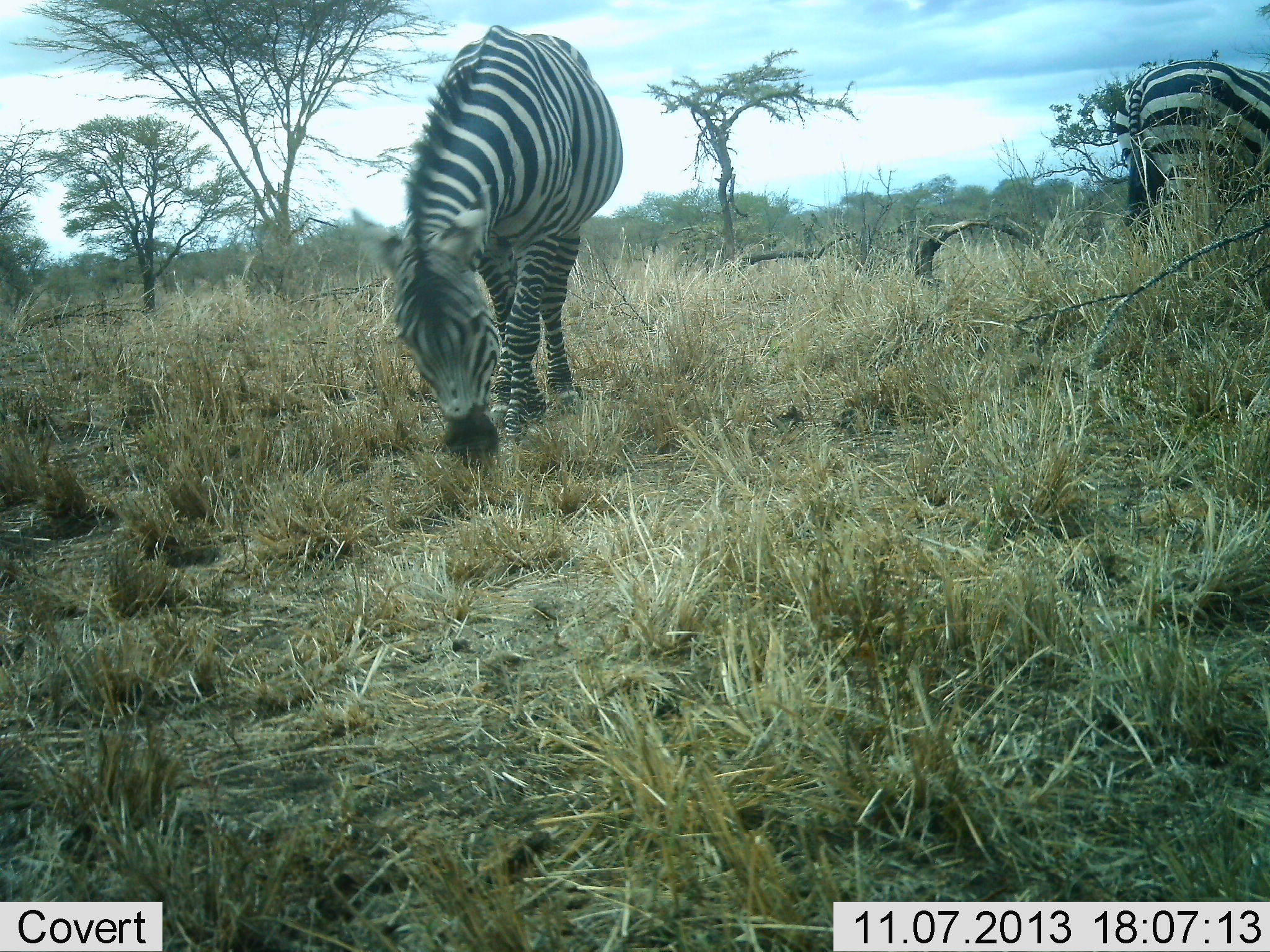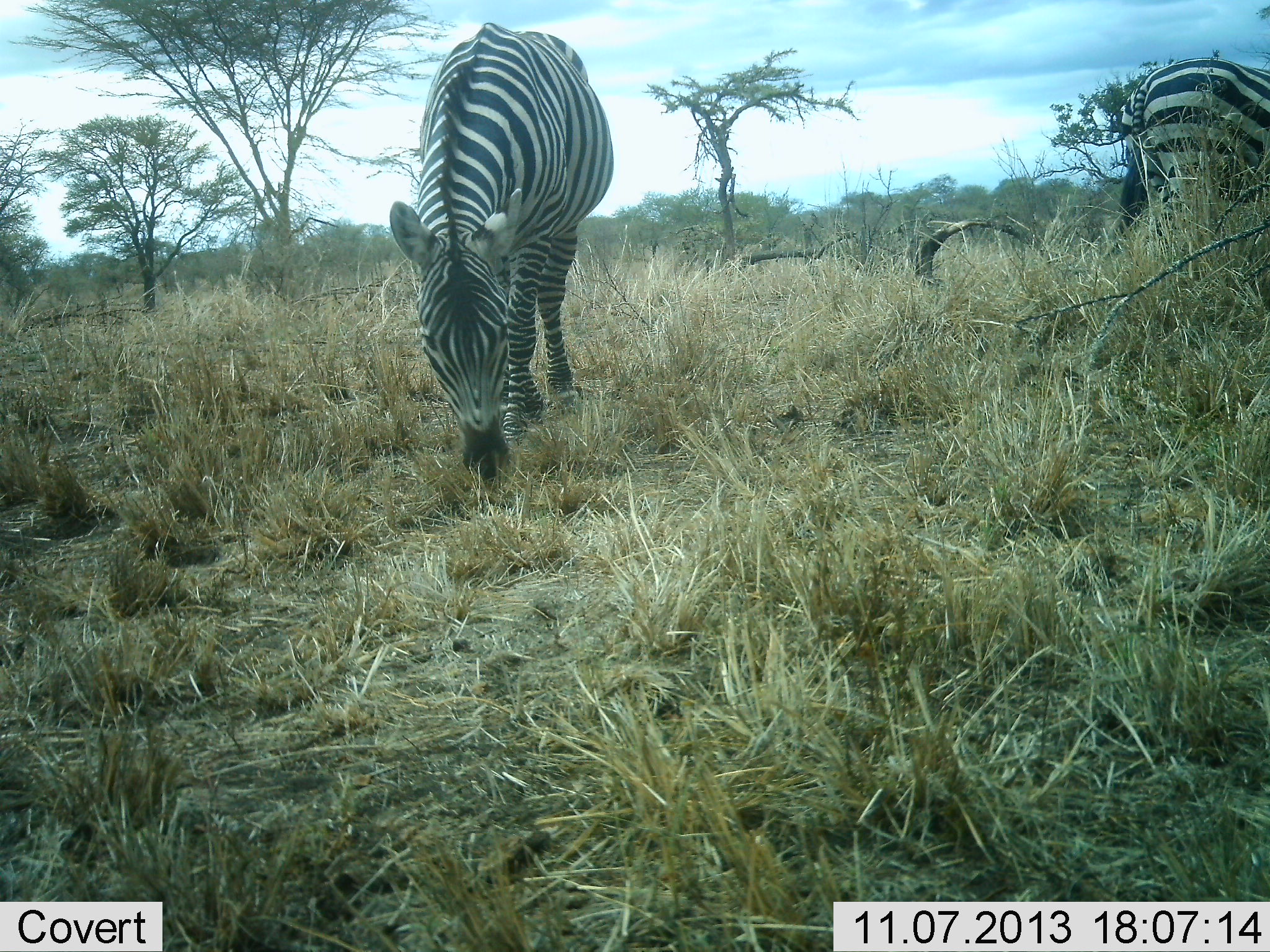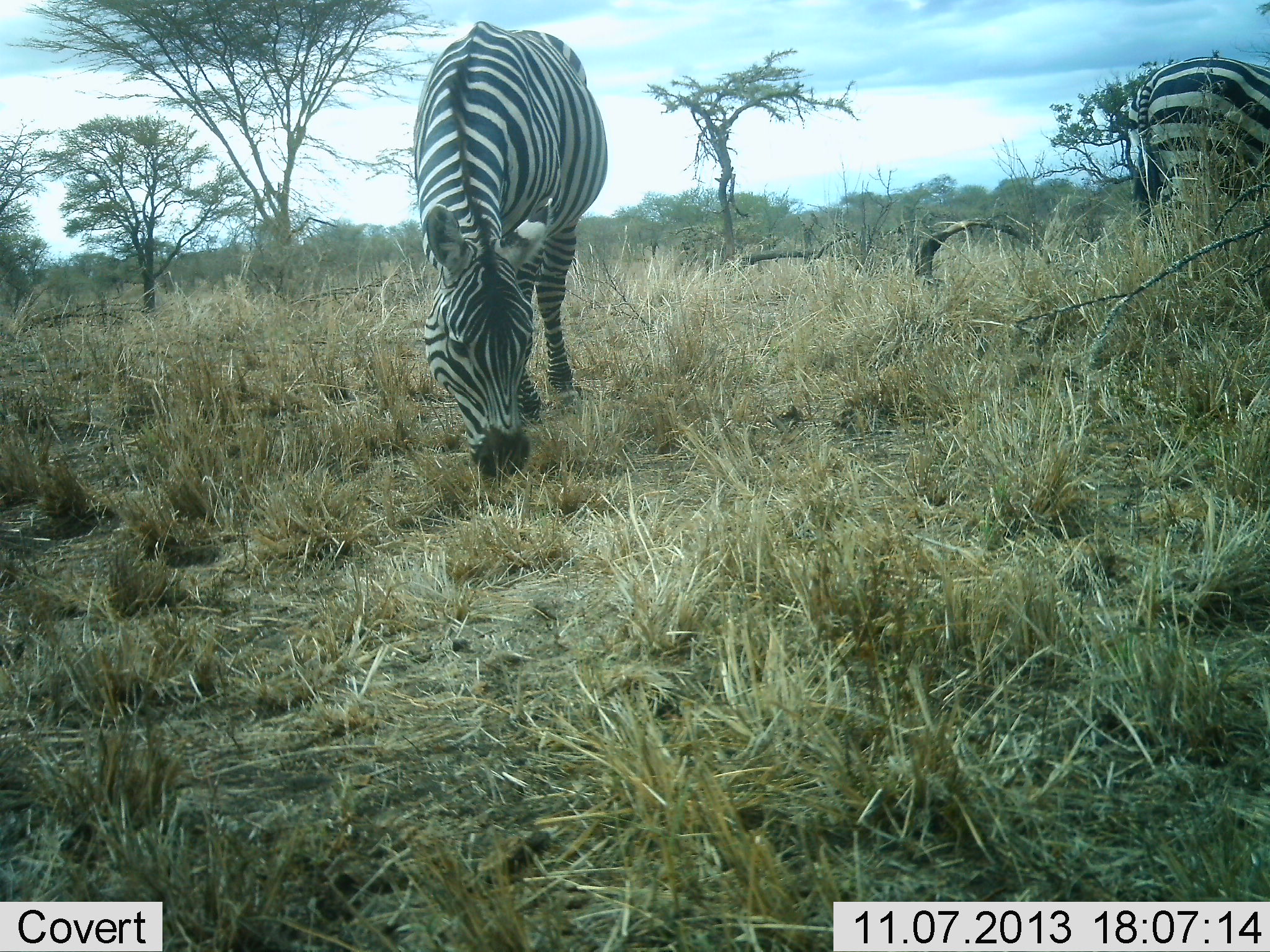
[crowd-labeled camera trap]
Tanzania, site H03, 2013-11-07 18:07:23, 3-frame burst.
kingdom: Animalia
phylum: Chordata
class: Mammalia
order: Perissodactyla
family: Equidae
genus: Equus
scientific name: Equus quagga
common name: plains zebra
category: zebra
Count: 2.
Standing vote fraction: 30%.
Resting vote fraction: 10%.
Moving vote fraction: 10%.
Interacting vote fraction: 0%.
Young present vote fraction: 0%.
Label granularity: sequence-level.